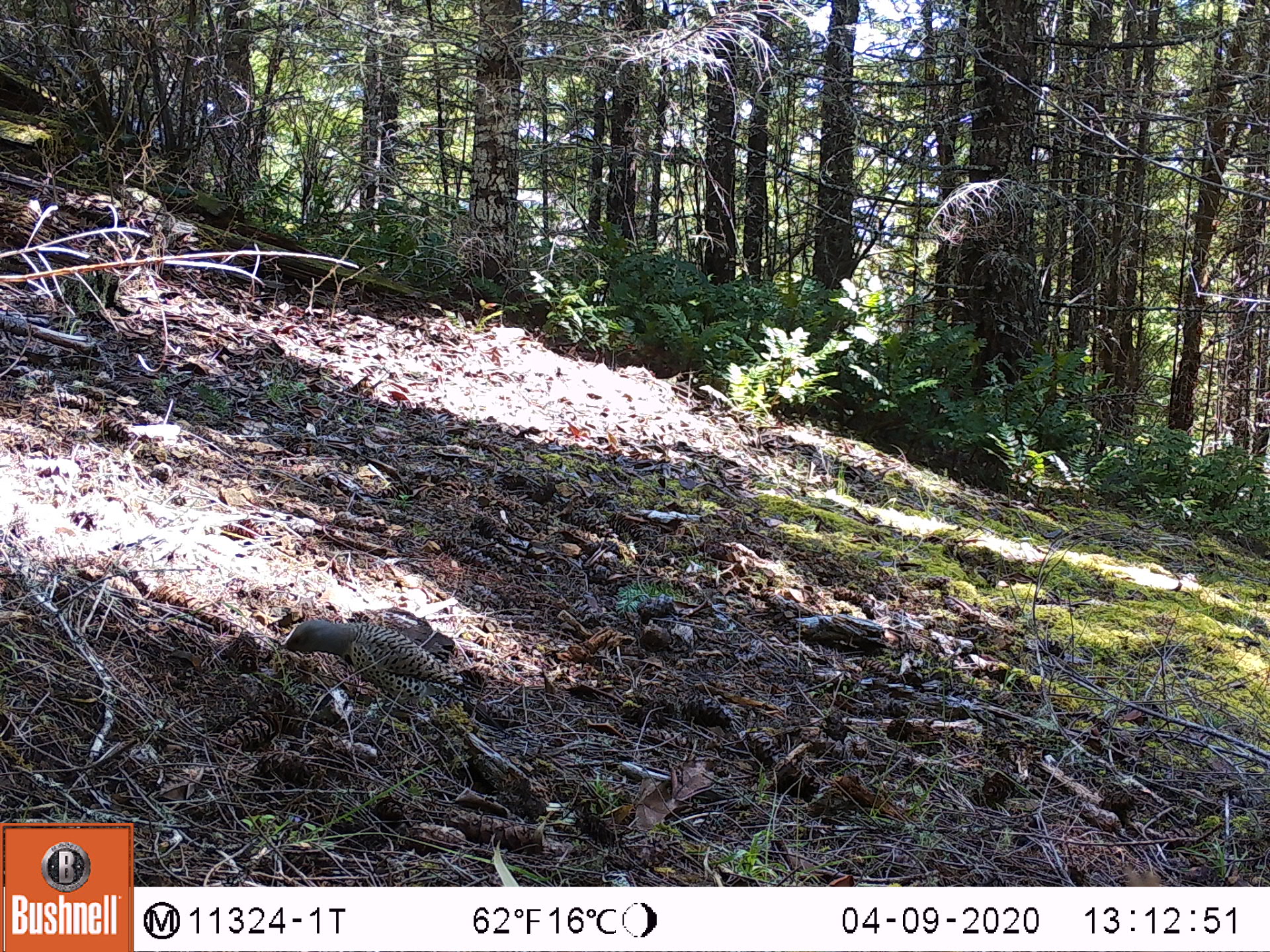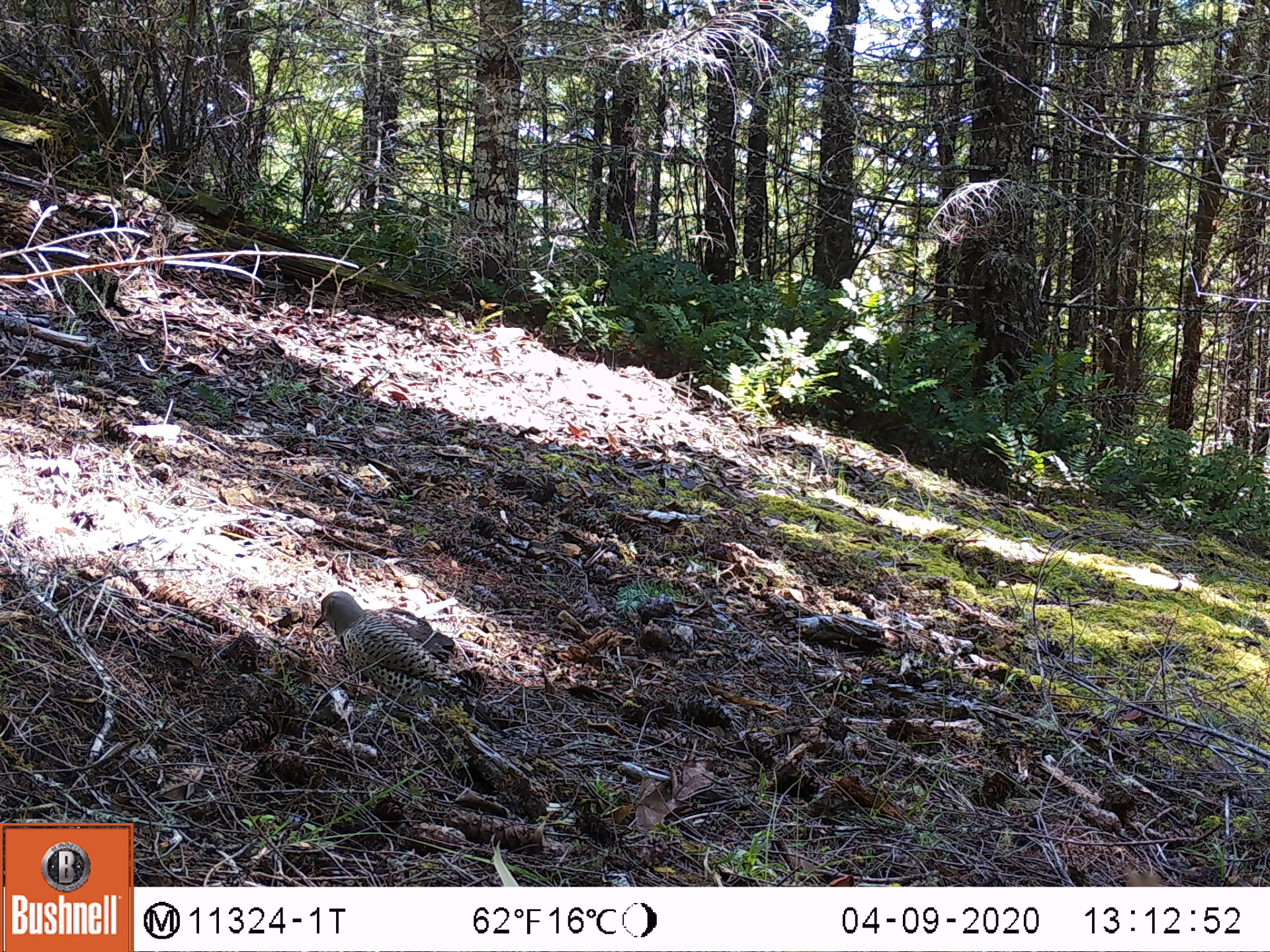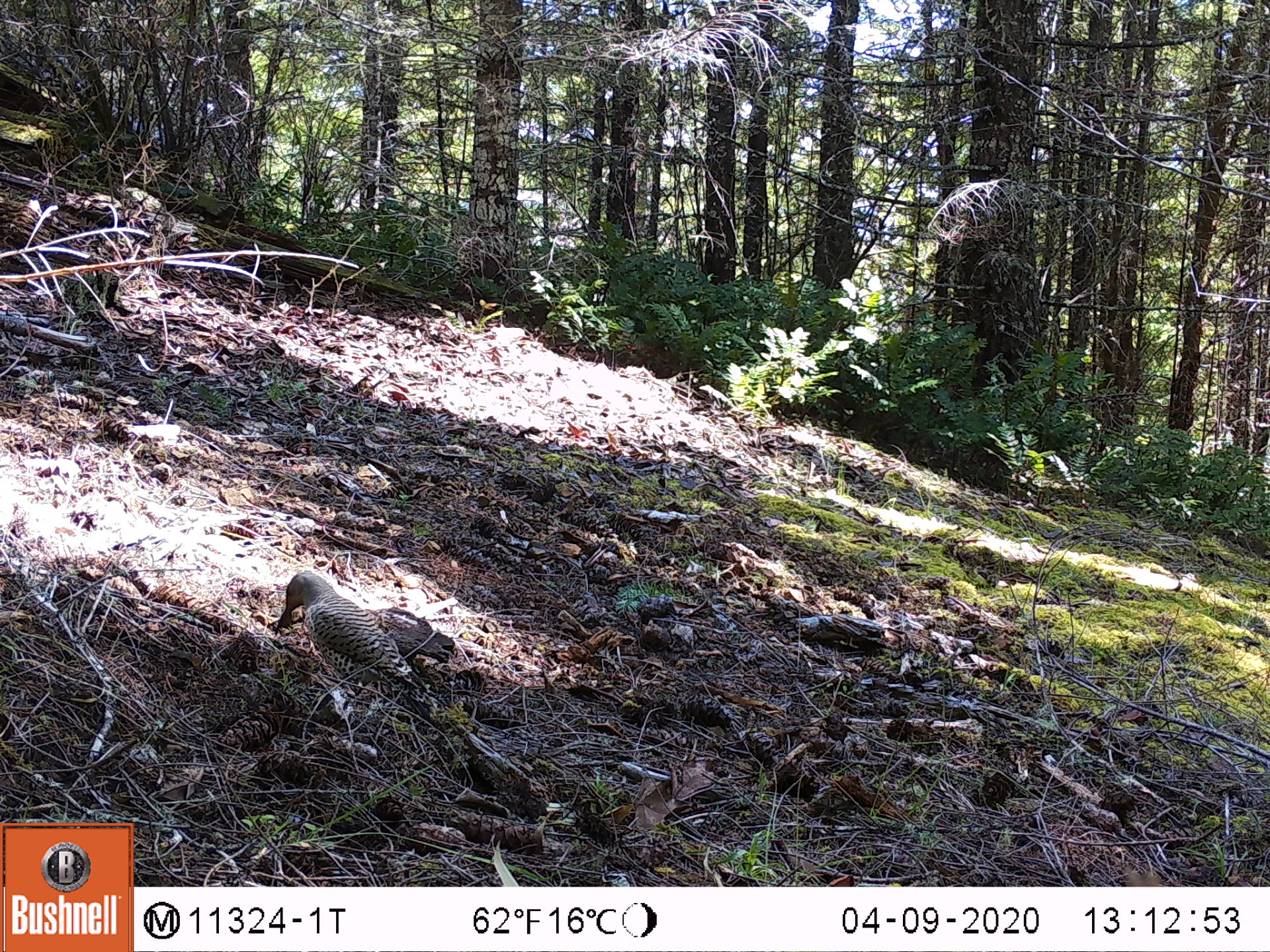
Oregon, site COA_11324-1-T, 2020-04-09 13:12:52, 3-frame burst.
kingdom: Animalia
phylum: Chordata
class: Aves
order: Piciformes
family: Picidae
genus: Colaptes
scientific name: Colaptes auratus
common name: northern flicker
Northern flicker (Colaptes auratus).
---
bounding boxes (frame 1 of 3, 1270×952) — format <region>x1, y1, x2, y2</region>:
northern flicker: <region>271, 616, 484, 703</region>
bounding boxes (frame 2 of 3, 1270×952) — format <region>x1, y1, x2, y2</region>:
northern flicker: <region>304, 586, 481, 705</region>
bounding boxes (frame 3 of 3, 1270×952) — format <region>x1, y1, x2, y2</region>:
northern flicker: <region>273, 564, 433, 701</region>